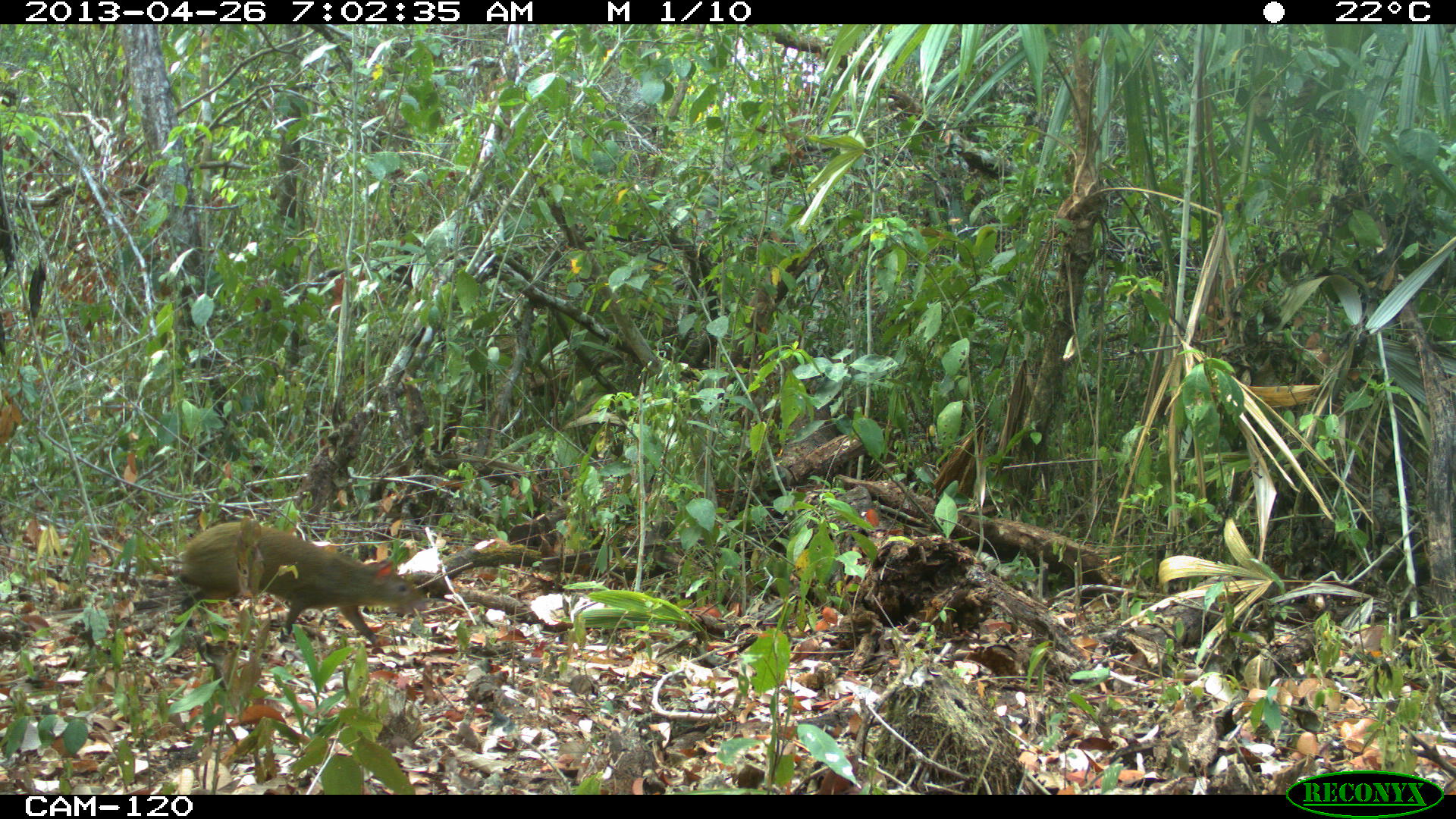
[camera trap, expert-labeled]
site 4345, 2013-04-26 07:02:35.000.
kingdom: Animalia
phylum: Chordata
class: Mammalia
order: Rodentia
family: Dasyproctidae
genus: Dasyprocta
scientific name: Dasyprocta punctata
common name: central american agouti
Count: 1.